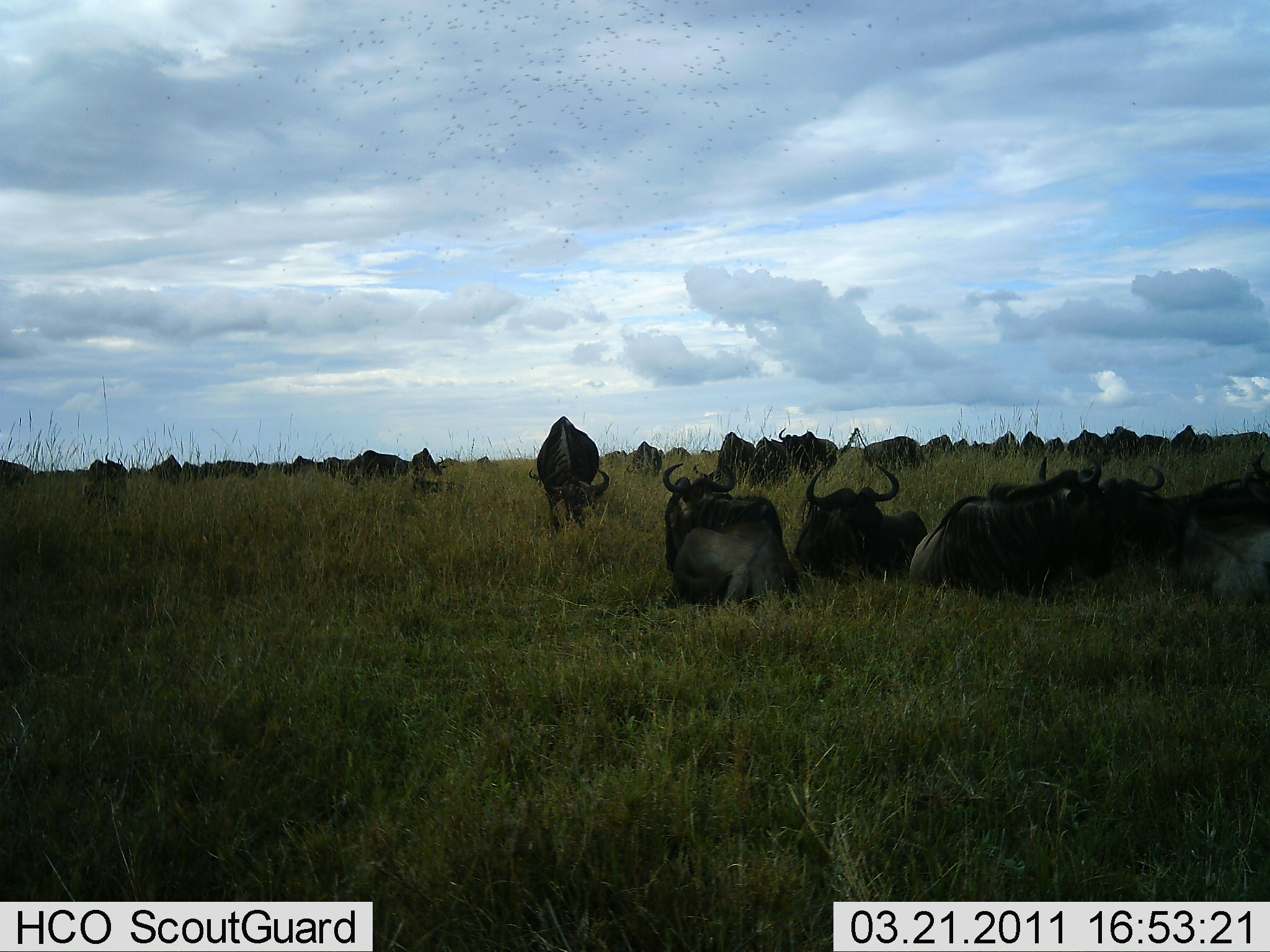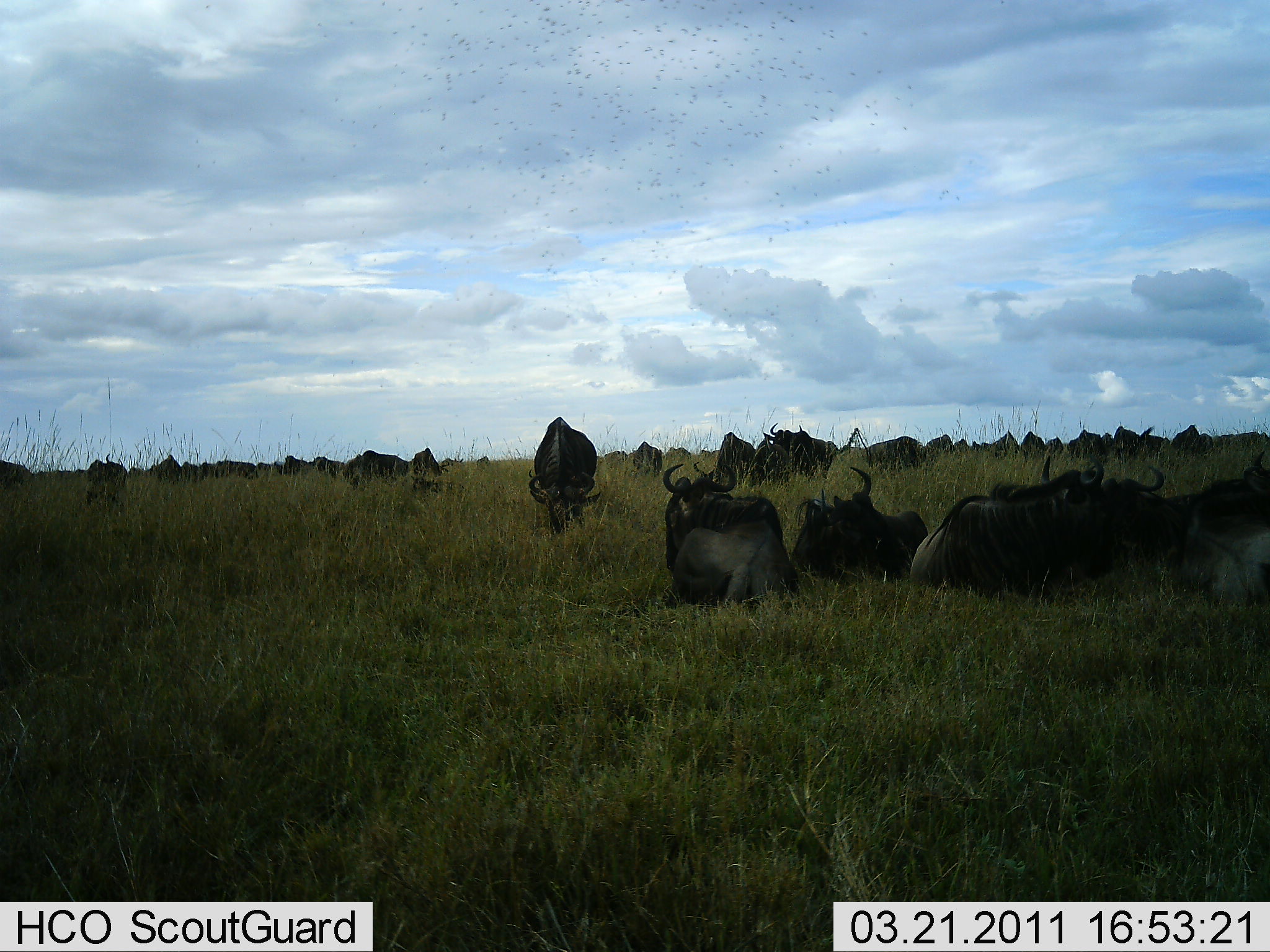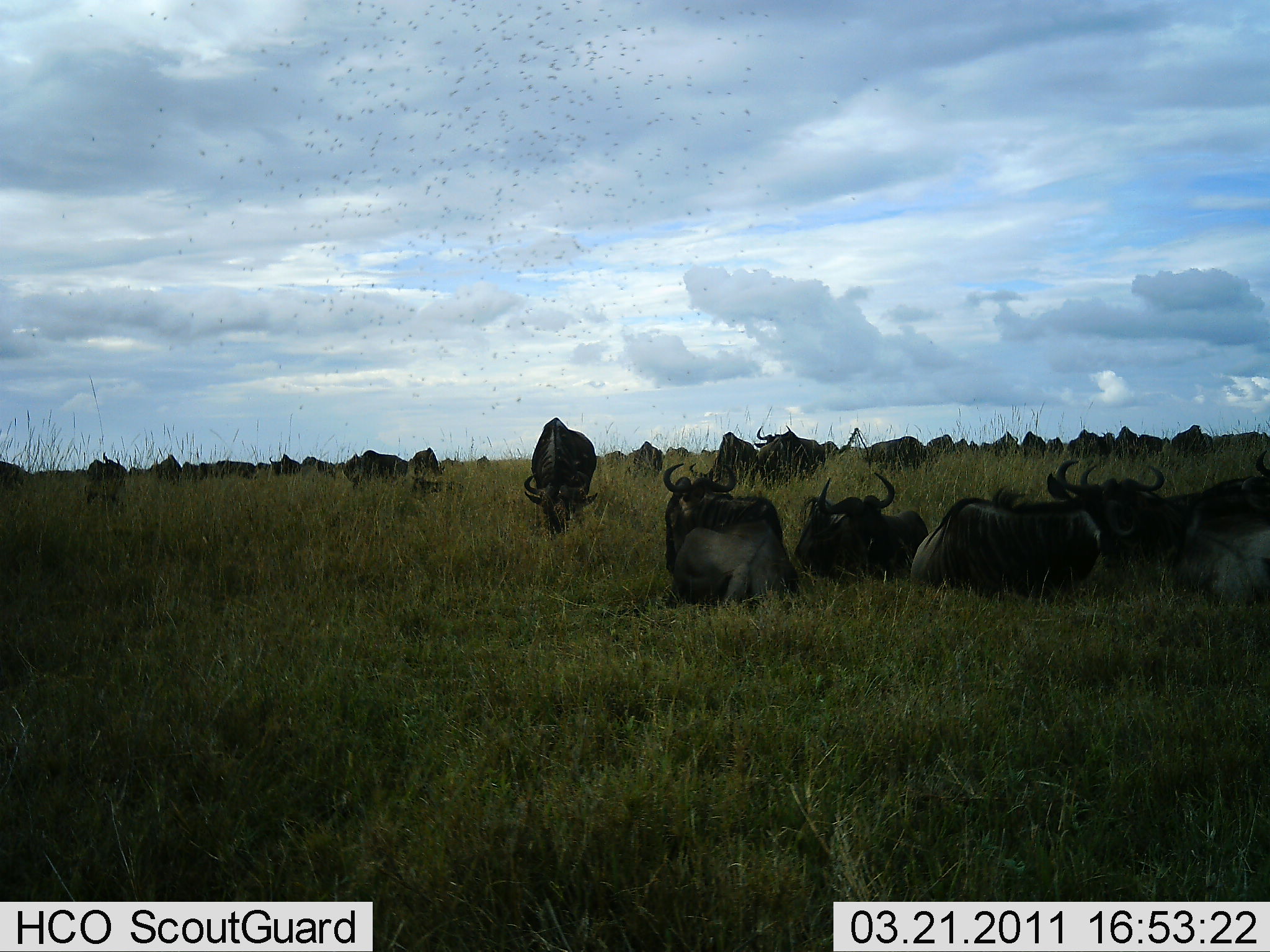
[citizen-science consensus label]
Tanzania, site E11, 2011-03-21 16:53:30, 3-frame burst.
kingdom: Animalia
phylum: Chordata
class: Mammalia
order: Artiodactyla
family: Bovidae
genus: Connochaetes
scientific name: Connochaetes taurinus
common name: blue wildebeest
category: wildebeest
Wildebeest (blue wildebeest) (Connochaetes taurinus), count 11-50. Behavior (volunteer vote fractions): standing 31%, resting 100%, moving 8%, interacting 0%. Young present (vote fraction): 0%. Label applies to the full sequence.